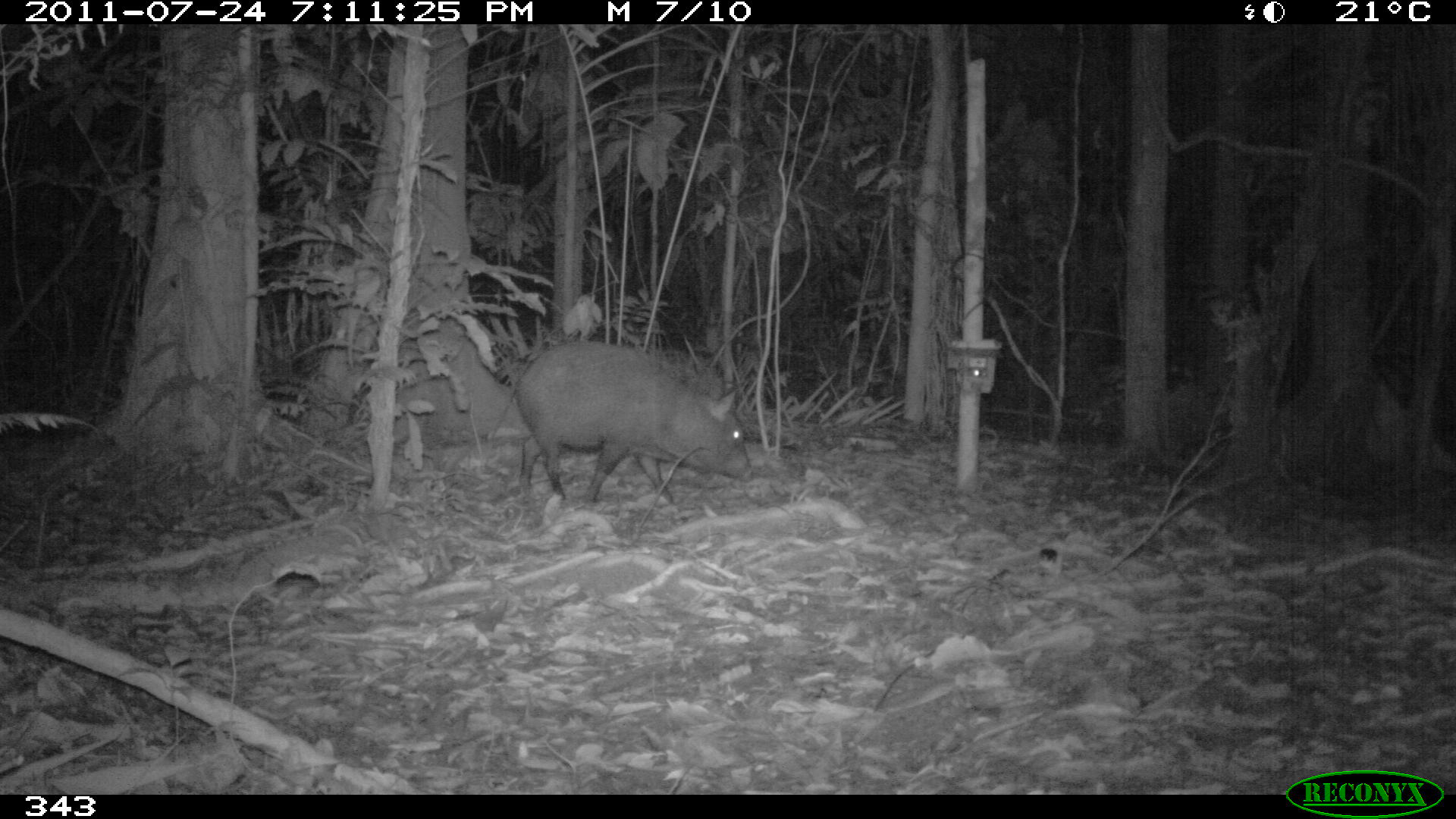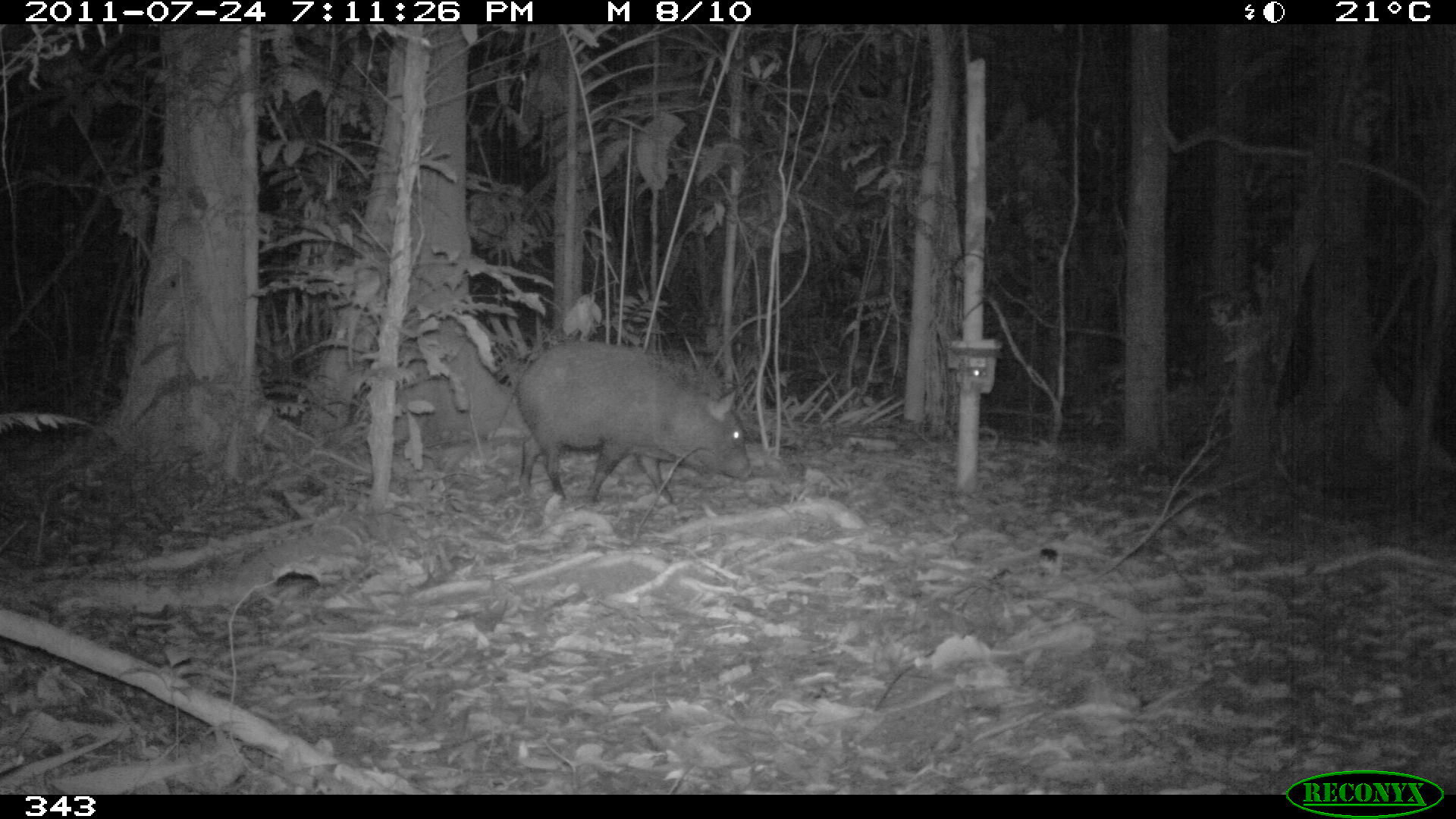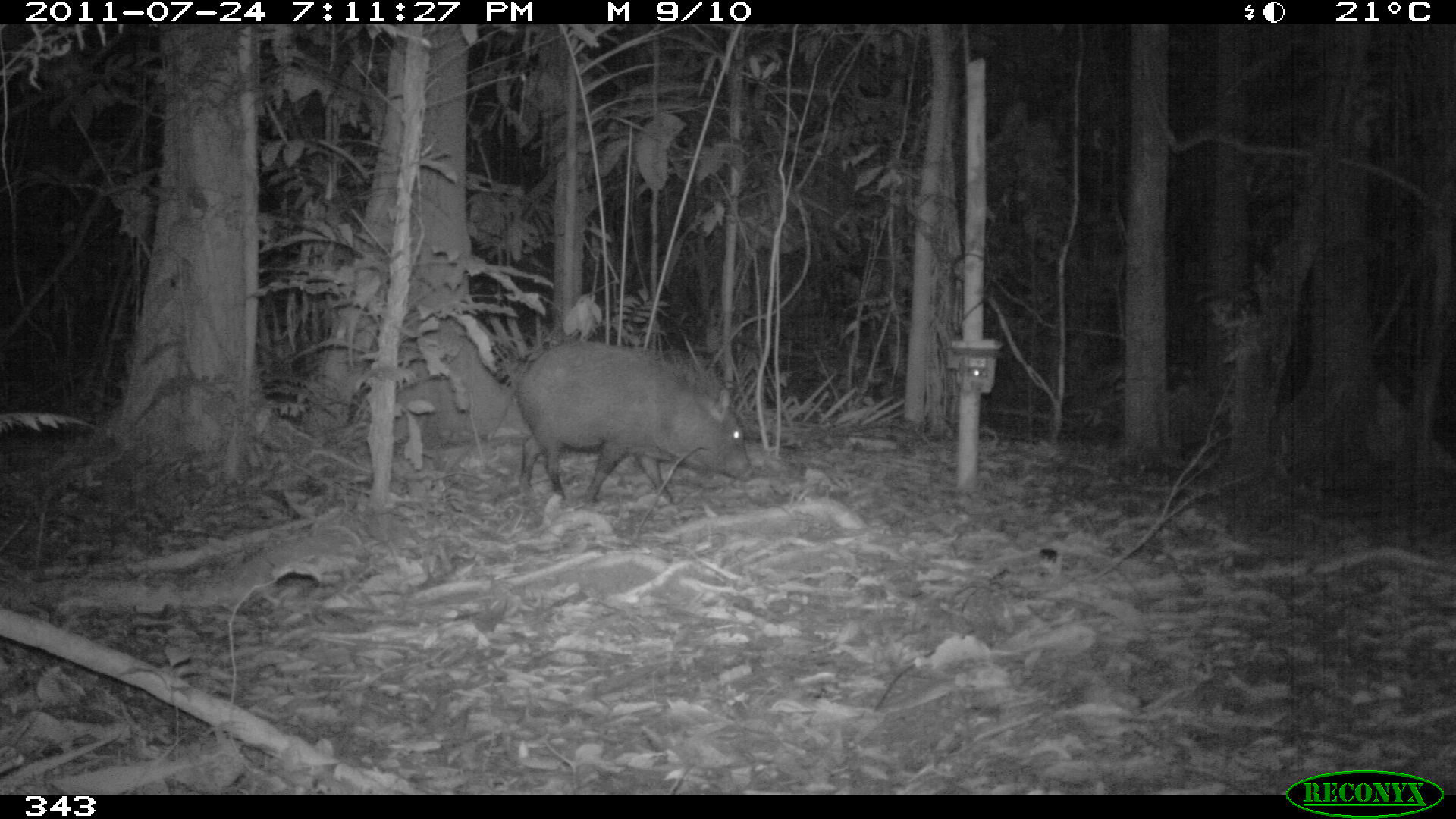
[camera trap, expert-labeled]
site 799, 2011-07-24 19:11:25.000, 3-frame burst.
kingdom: Animalia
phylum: Chordata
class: Mammalia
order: Artiodactyla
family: Tayassuidae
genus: Pecari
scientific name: Pecari tajacu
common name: collared peccary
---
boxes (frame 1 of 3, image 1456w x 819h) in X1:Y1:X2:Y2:
pecari tajacu: 516:339:752:509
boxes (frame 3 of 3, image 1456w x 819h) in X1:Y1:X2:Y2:
pecari tajacu: 516:341:751:506